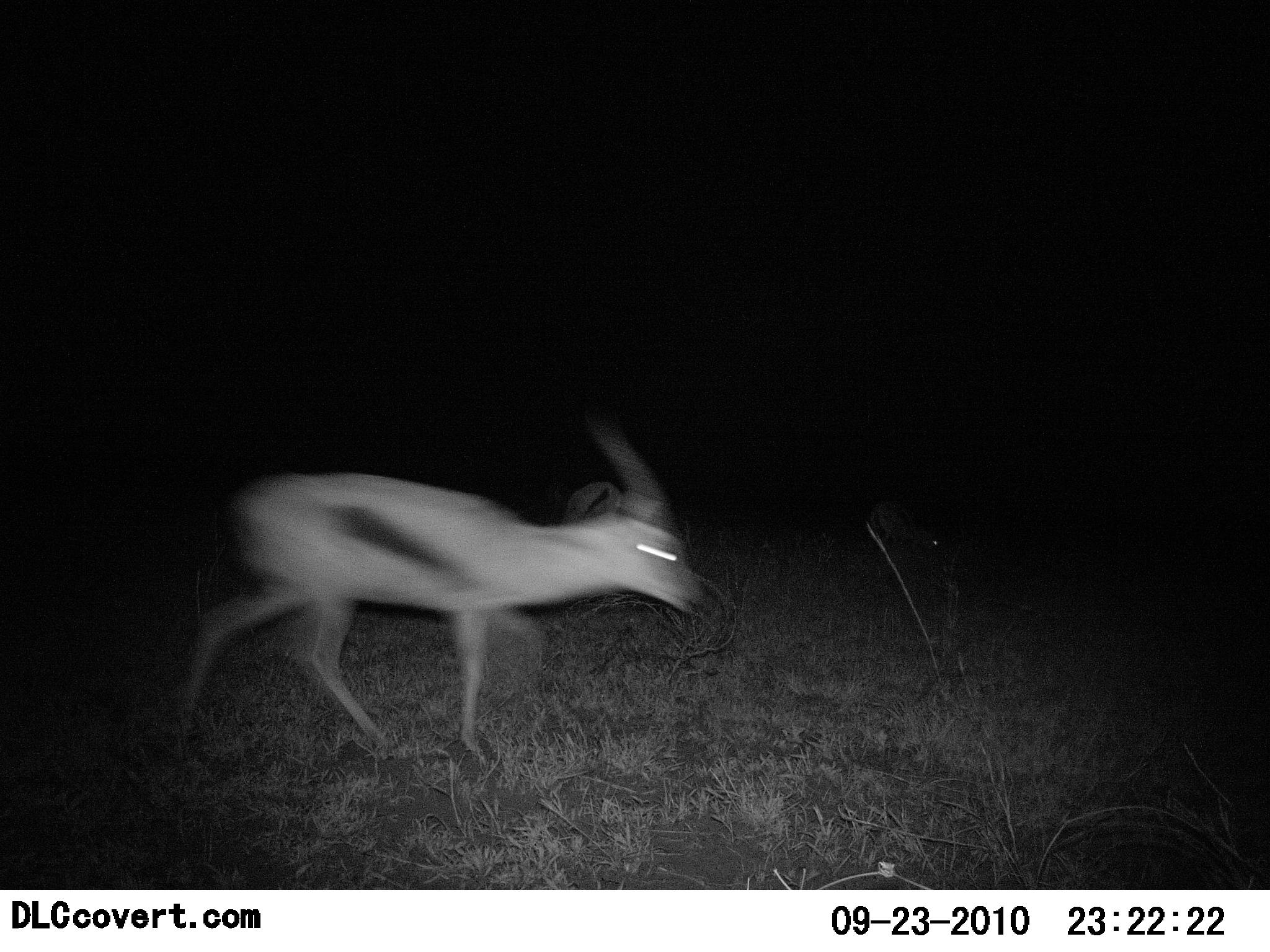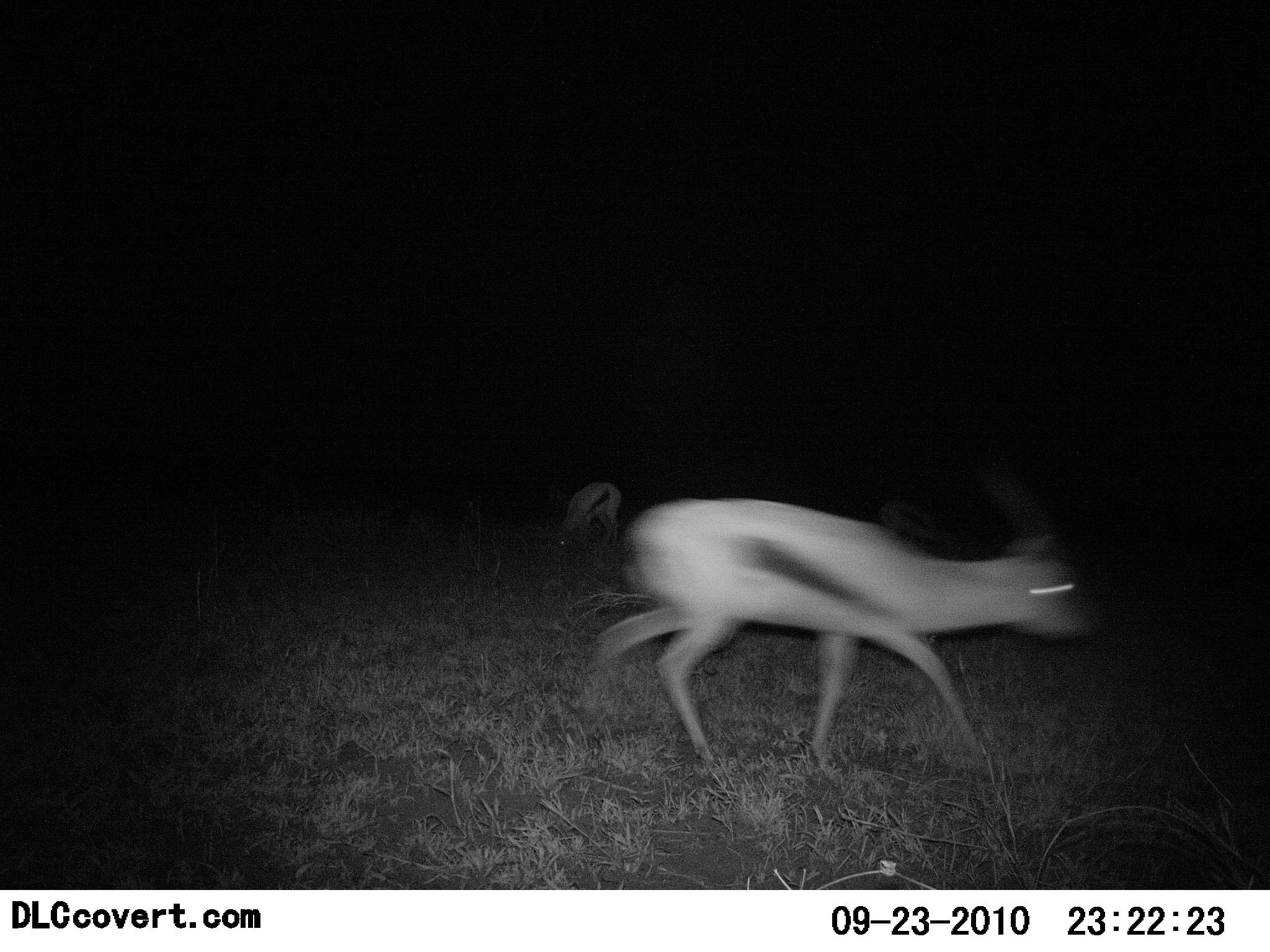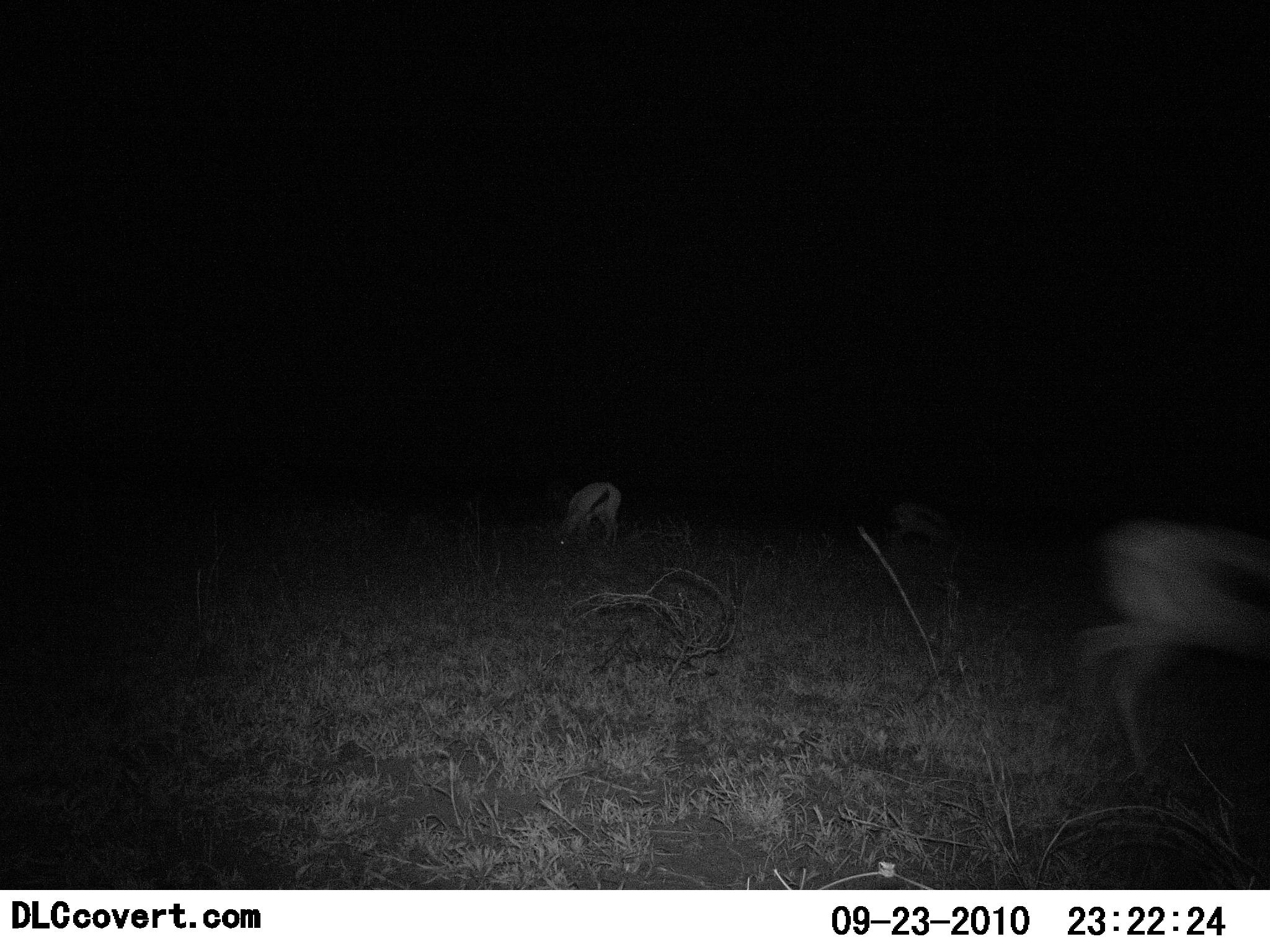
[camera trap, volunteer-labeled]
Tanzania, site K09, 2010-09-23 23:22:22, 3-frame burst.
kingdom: Animalia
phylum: Chordata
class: Mammalia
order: Artiodactyla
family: Bovidae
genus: Eudorcas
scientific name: Eudorcas thomsonii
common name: thomson's gazelle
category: gazellethomsons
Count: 3.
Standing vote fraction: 12%.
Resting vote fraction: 6%.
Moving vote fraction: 94%.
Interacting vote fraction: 0%.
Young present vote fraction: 0%.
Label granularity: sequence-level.